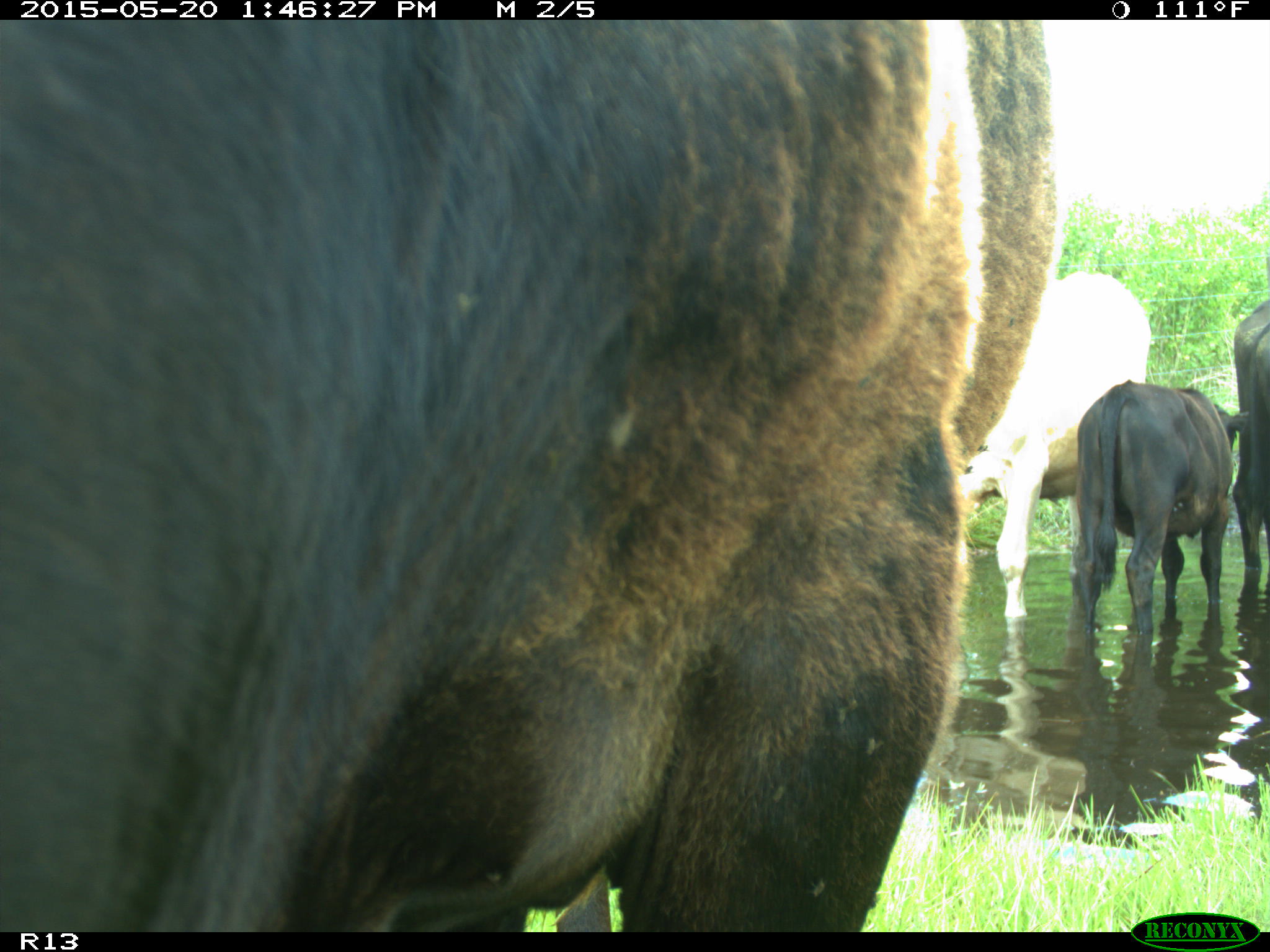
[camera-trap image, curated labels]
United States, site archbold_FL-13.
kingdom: Animalia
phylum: Chordata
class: Mammalia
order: Artiodactyla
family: Bovidae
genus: Bos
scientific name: Bos taurus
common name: domestic cow